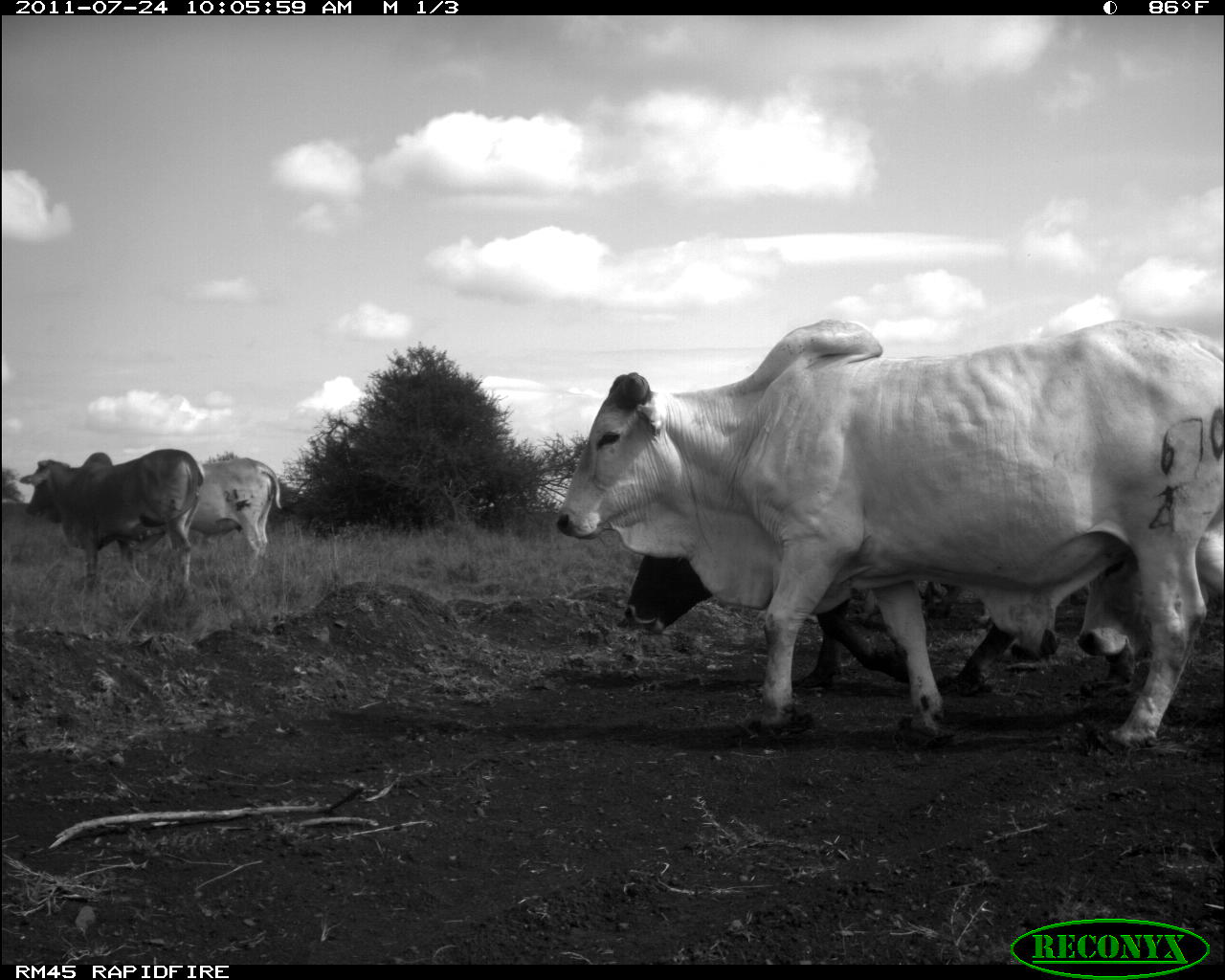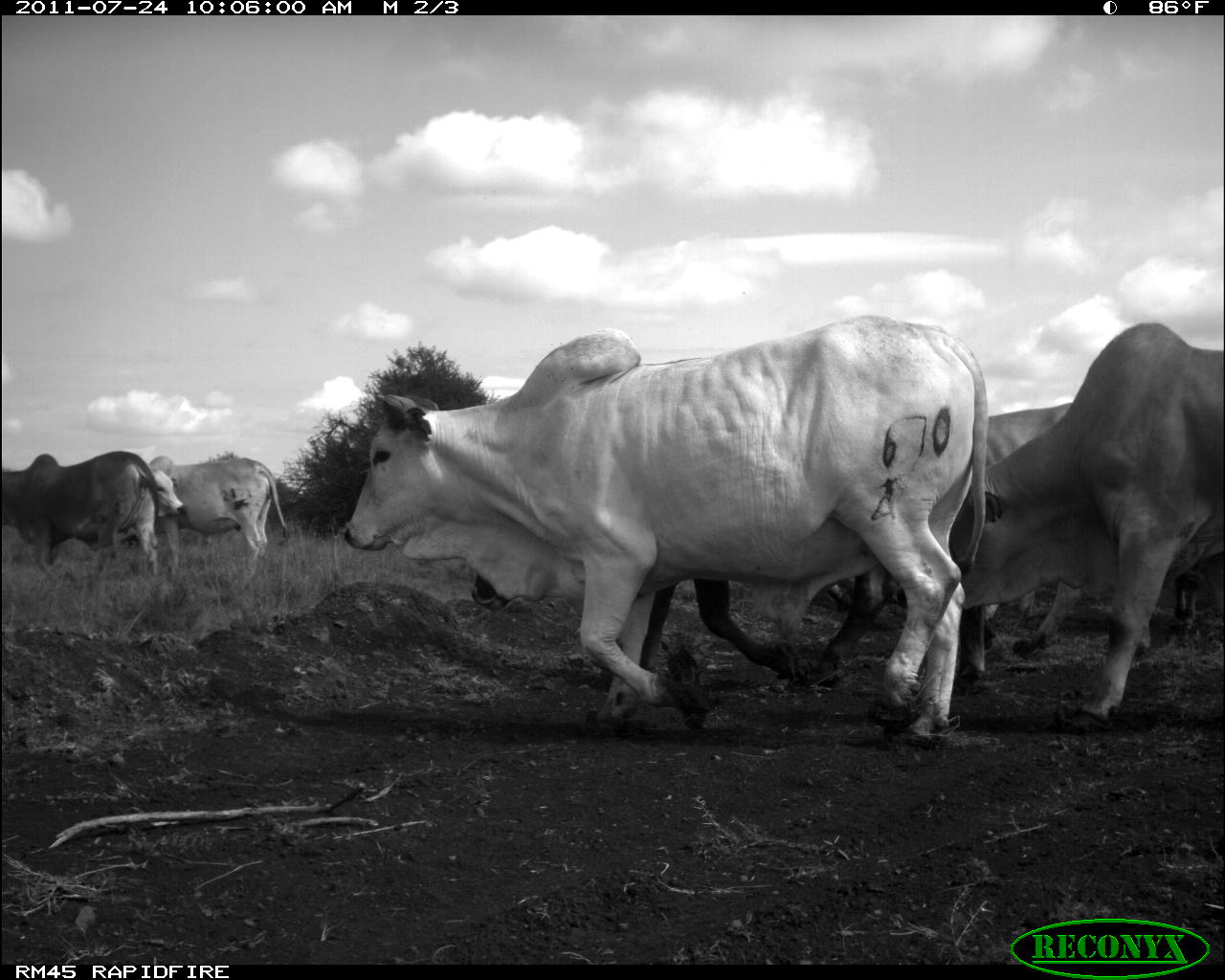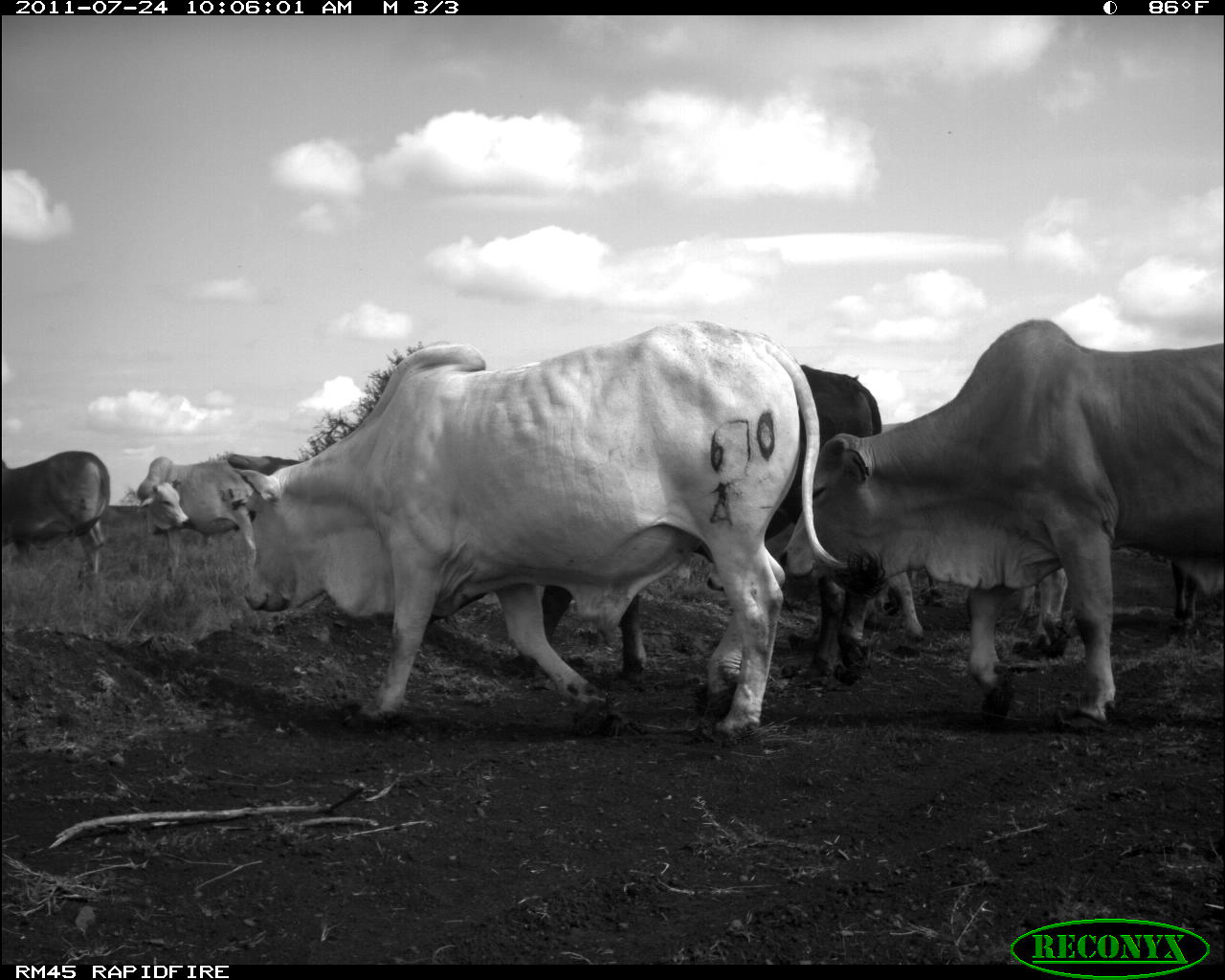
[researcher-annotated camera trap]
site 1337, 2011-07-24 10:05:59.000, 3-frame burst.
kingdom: Animalia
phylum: Chordata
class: Mammalia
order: Artiodactyla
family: Bovidae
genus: Bos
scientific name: Bos taurus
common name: domestic cattle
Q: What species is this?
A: Bos taurus (domestic cattle).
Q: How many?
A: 5.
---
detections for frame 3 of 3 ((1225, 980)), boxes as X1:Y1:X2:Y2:
bos taurus: 226:321:847:744; 780:320:1225:728; 507:364:884:696; 708:521:1071:691; 0:451:112:593; 136:456:260:574; 1171:548:1225:648